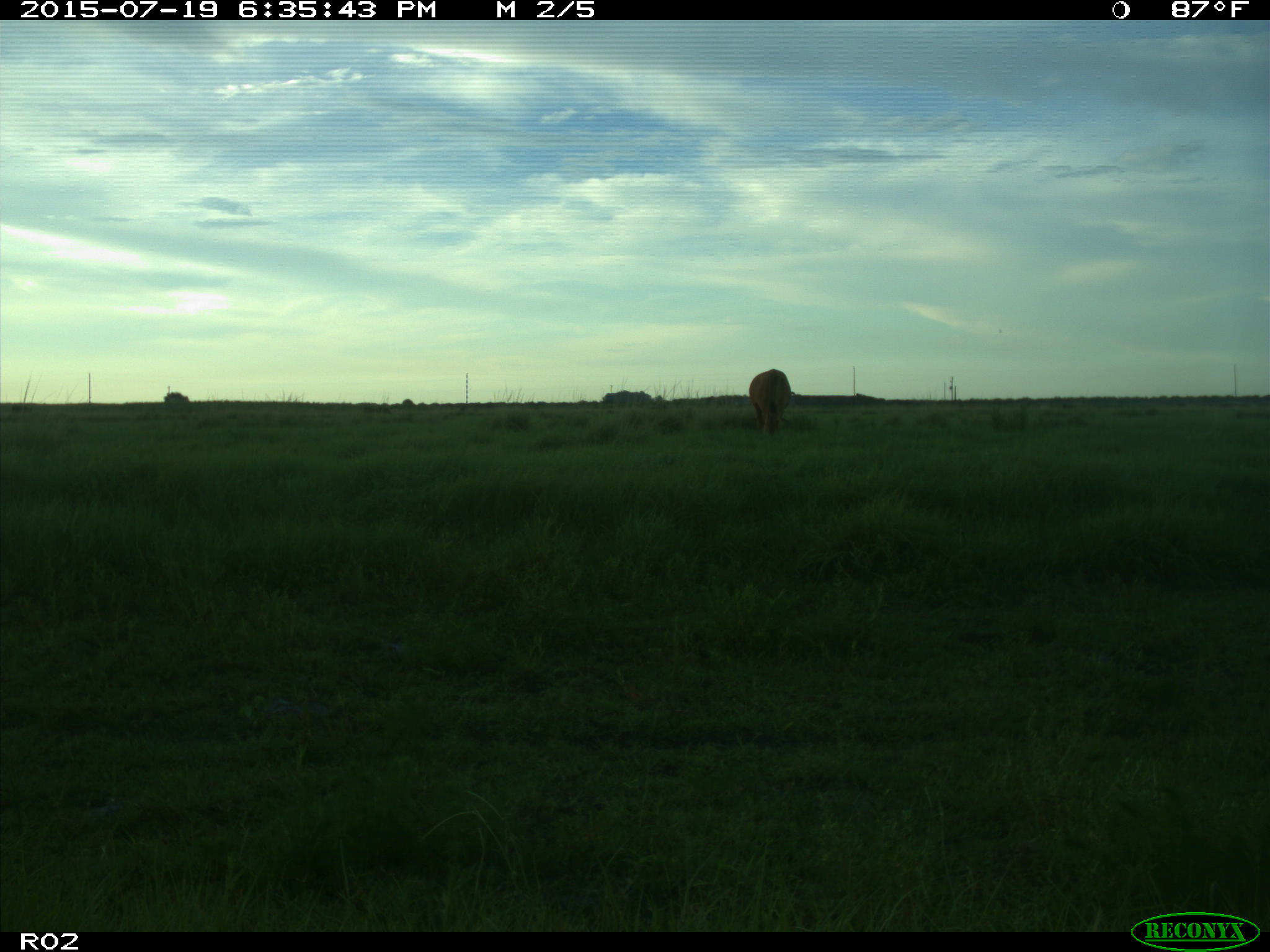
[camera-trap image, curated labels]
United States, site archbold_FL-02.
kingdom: Animalia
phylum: Chordata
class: Mammalia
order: Artiodactyla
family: Bovidae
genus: Bos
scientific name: Bos taurus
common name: domestic cow